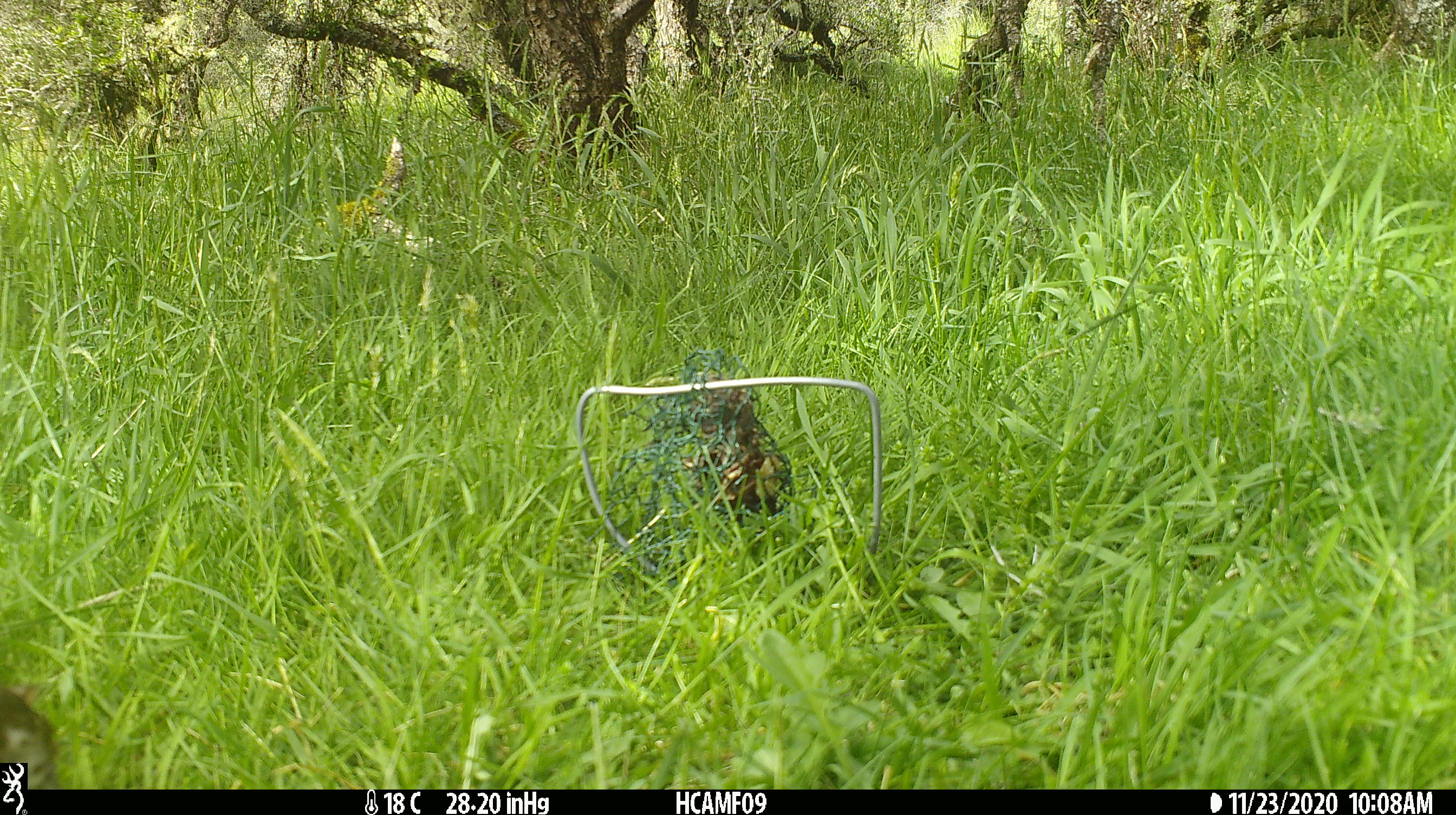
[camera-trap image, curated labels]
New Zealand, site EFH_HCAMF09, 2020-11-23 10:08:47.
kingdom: Animalia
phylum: Chordata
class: Aves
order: Passeriformes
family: Turdidae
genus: Turdus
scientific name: Turdus philomelos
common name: song thrush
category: thrush